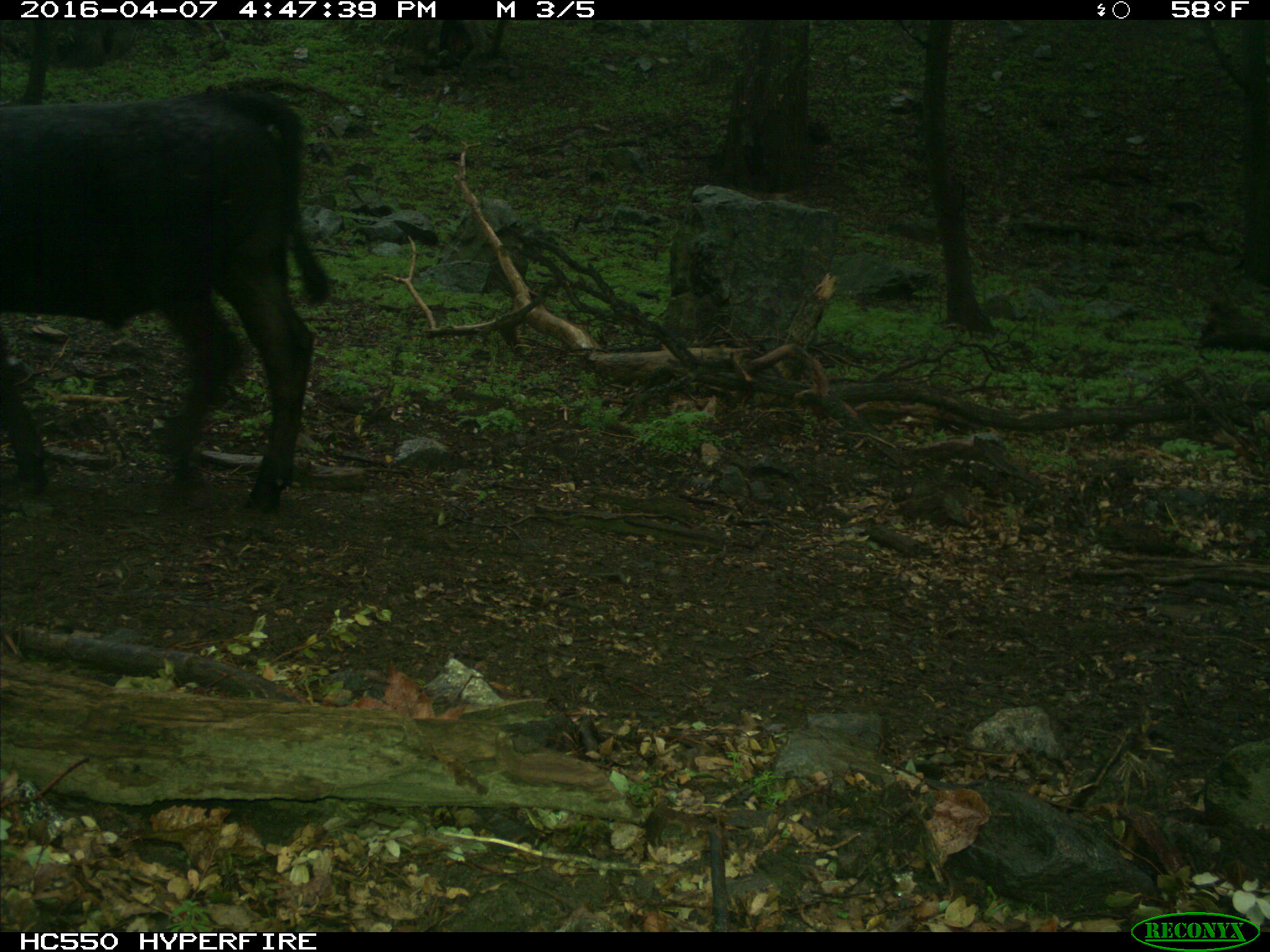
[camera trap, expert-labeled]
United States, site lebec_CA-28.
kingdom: Animalia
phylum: Chordata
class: Mammalia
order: Artiodactyla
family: Bovidae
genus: Bos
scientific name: Bos taurus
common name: domestic cow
Bos taurus (domestic cow).